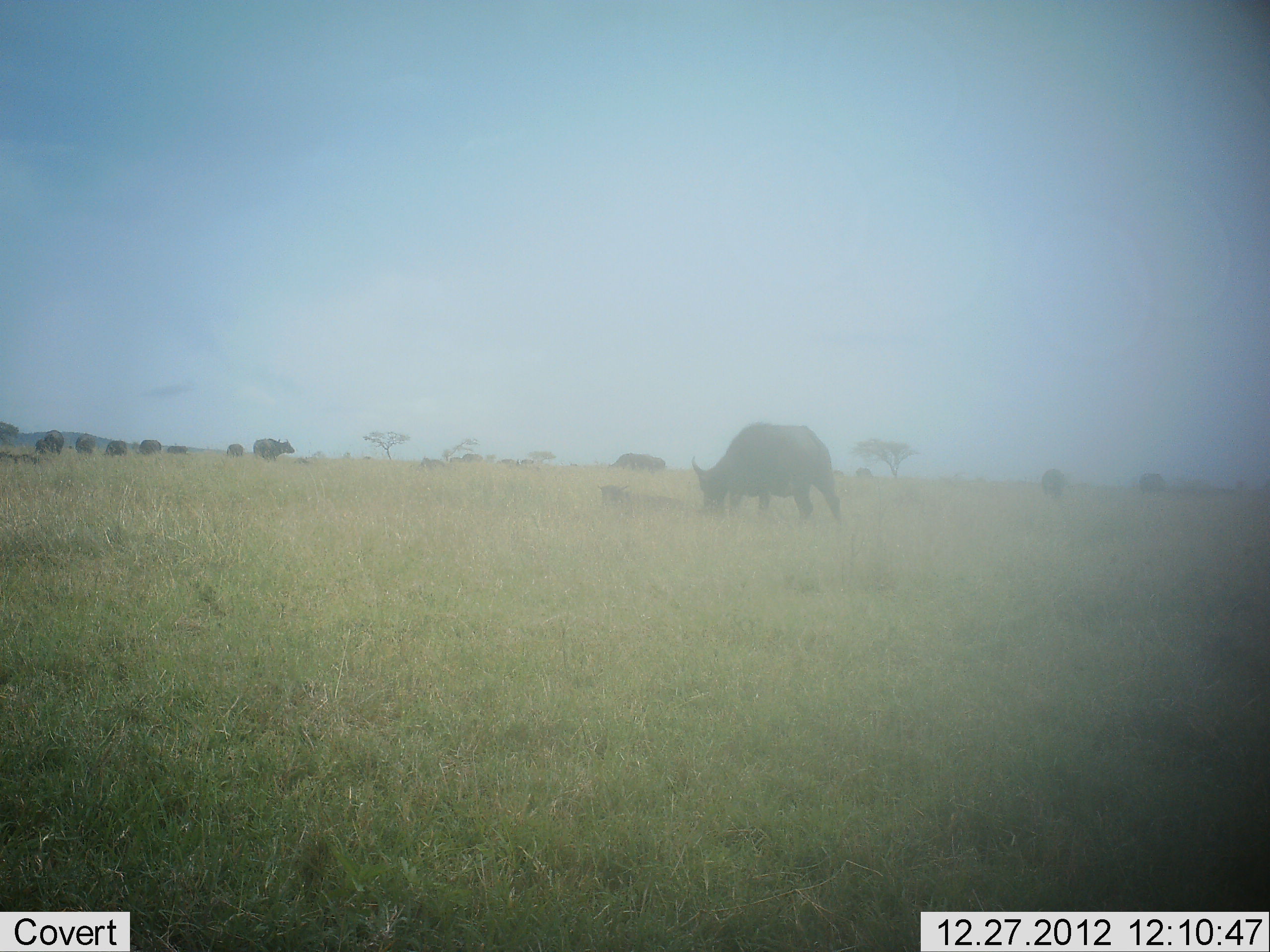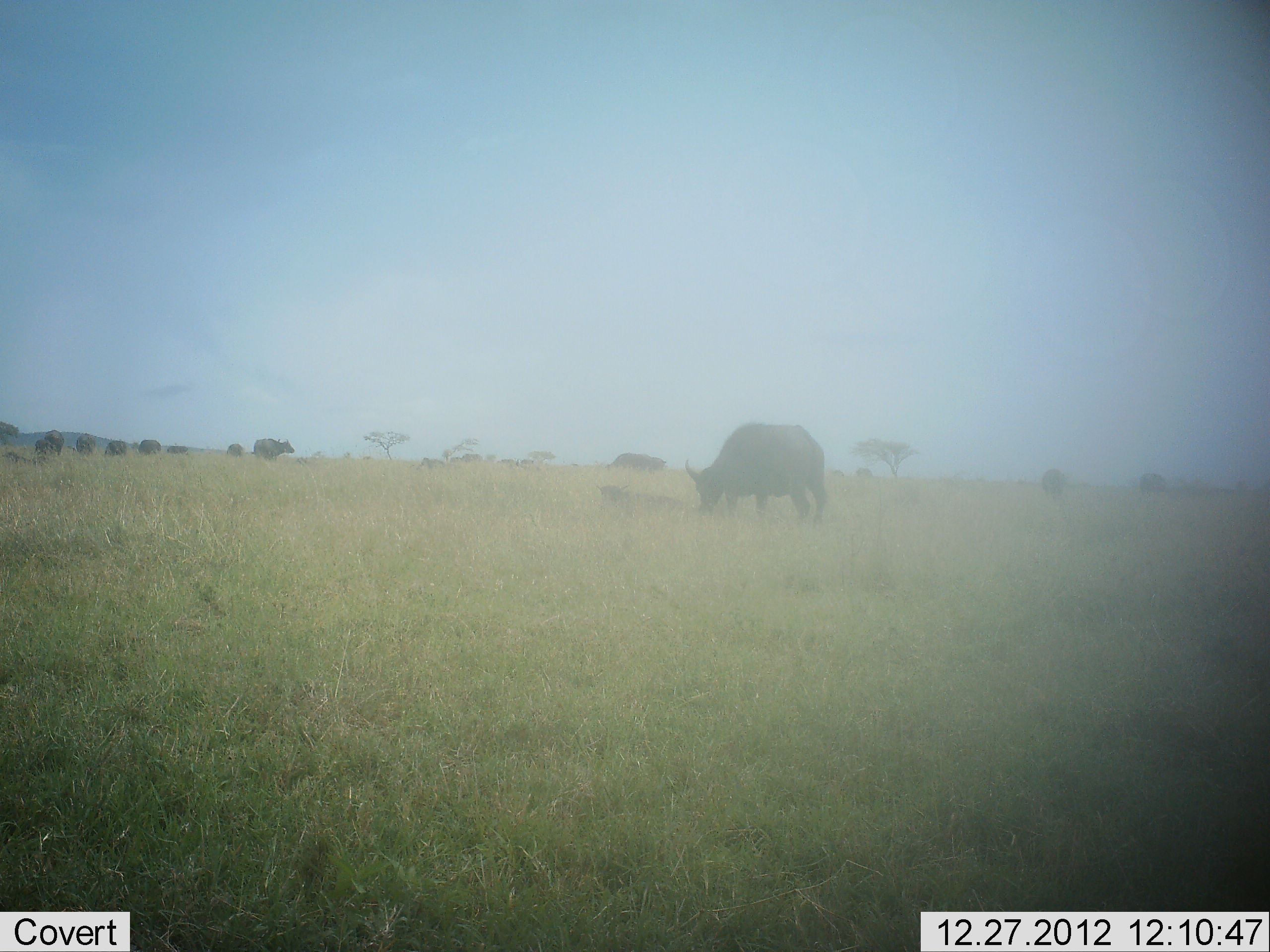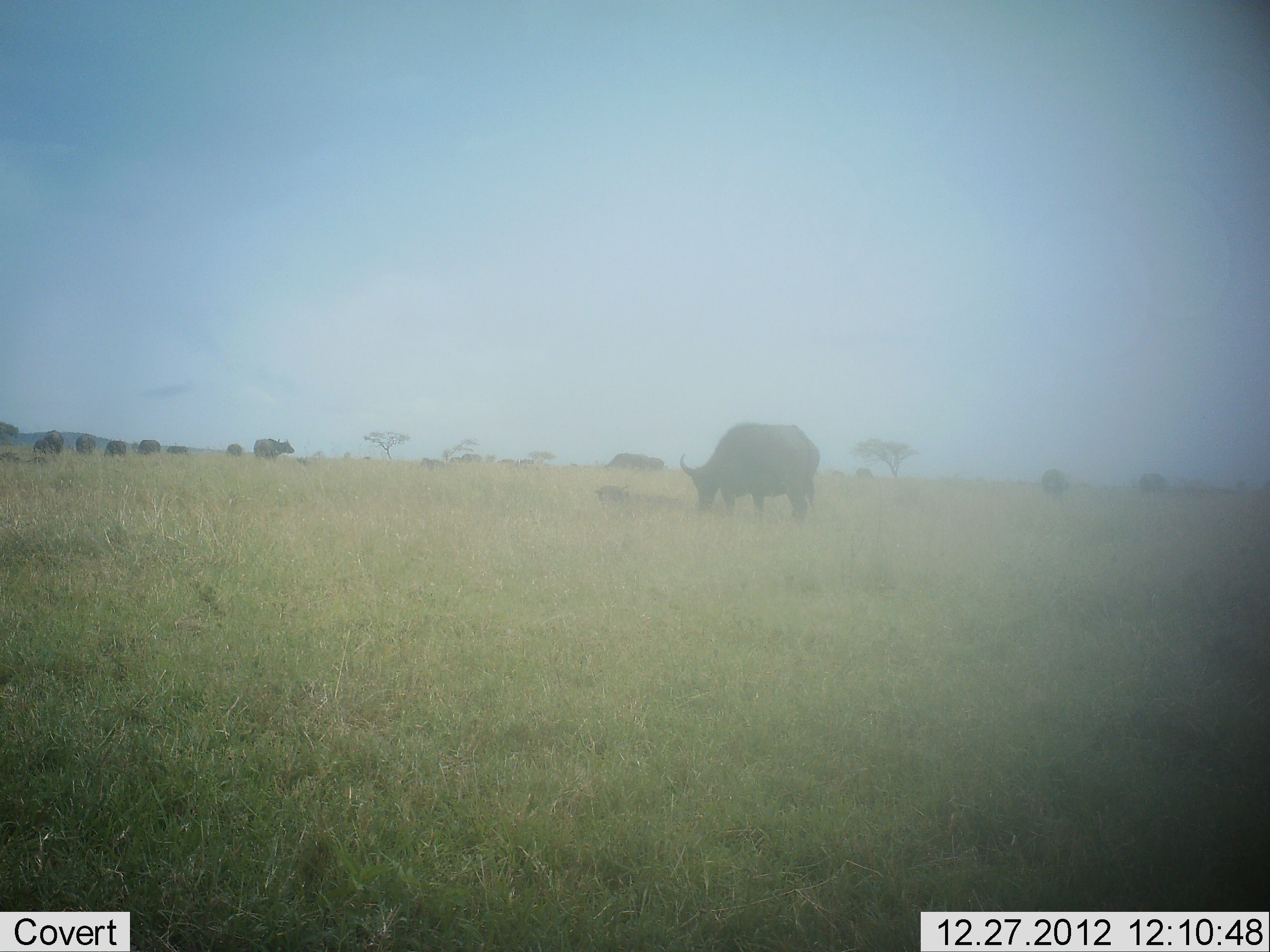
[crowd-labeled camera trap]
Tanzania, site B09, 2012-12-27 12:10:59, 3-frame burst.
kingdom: Animalia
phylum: Chordata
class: Mammalia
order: Artiodactyla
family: Bovidae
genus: Syncerus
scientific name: Syncerus caffer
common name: cape buffalo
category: buffalo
Buffalo (cape buffalo) (Syncerus caffer), count 11-50. Behavior (volunteer vote fractions): standing 52%, resting 19%, moving 33%, interacting 0%. Young present (vote fraction): 5%. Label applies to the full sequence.